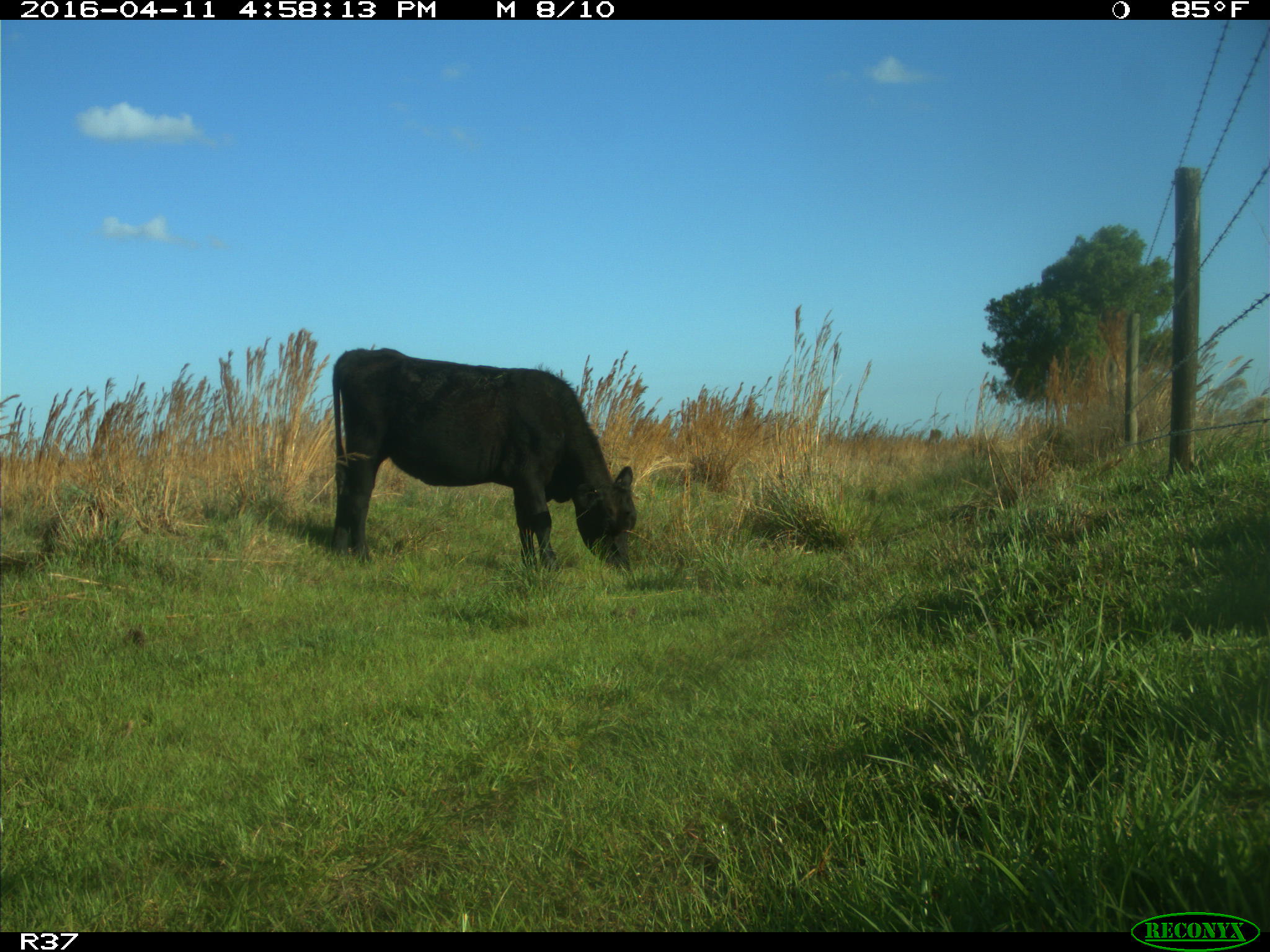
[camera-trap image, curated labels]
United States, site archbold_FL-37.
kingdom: Animalia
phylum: Chordata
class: Mammalia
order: Artiodactyla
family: Bovidae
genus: Bos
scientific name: Bos taurus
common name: domestic cow